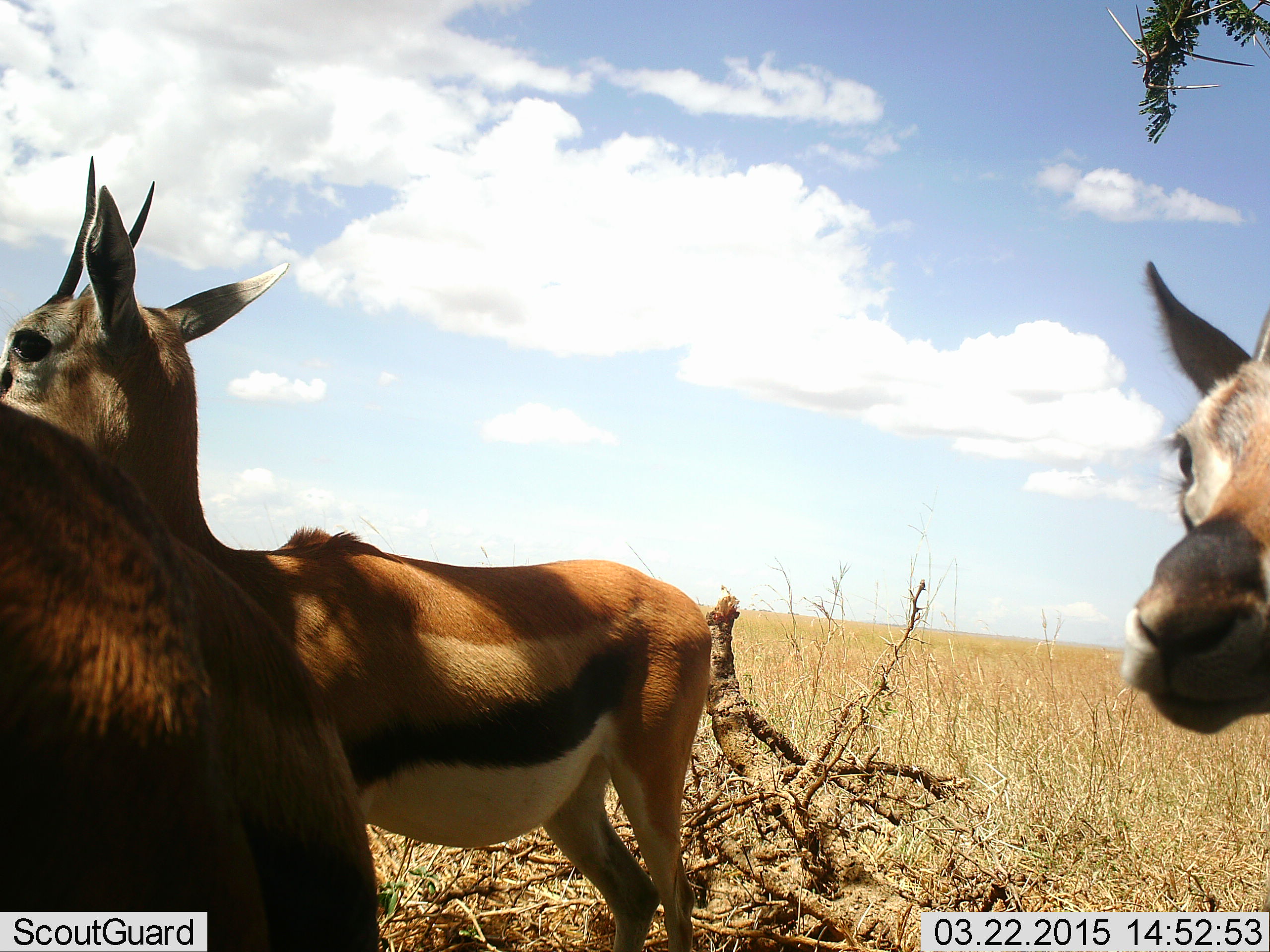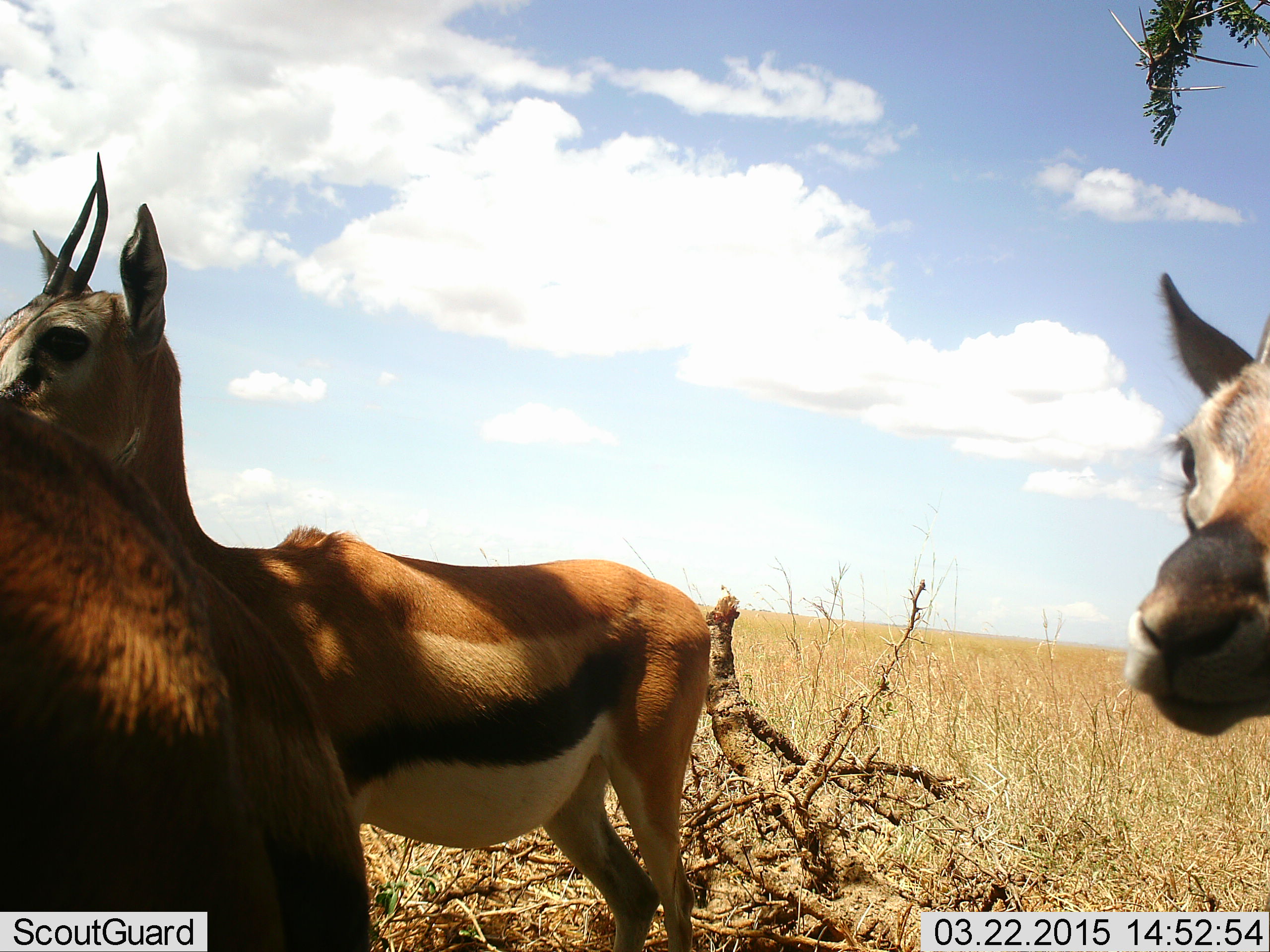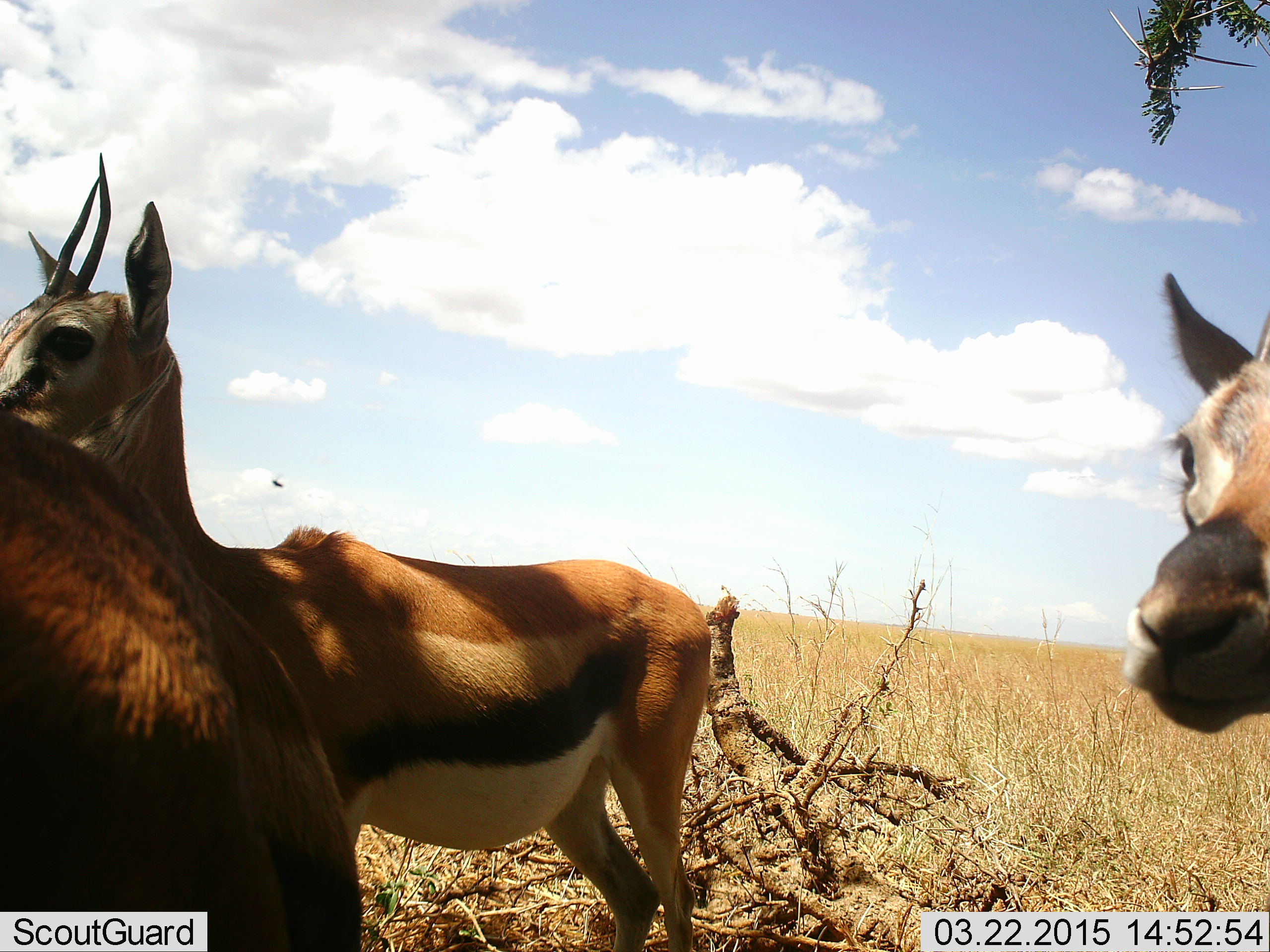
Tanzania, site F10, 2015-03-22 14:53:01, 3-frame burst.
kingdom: Animalia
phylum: Chordata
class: Mammalia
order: Artiodactyla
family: Bovidae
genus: Eudorcas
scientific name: Eudorcas thomsonii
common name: thomson's gazelle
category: gazellethomsons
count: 3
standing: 90%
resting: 0%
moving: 10%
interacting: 0%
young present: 0%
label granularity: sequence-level